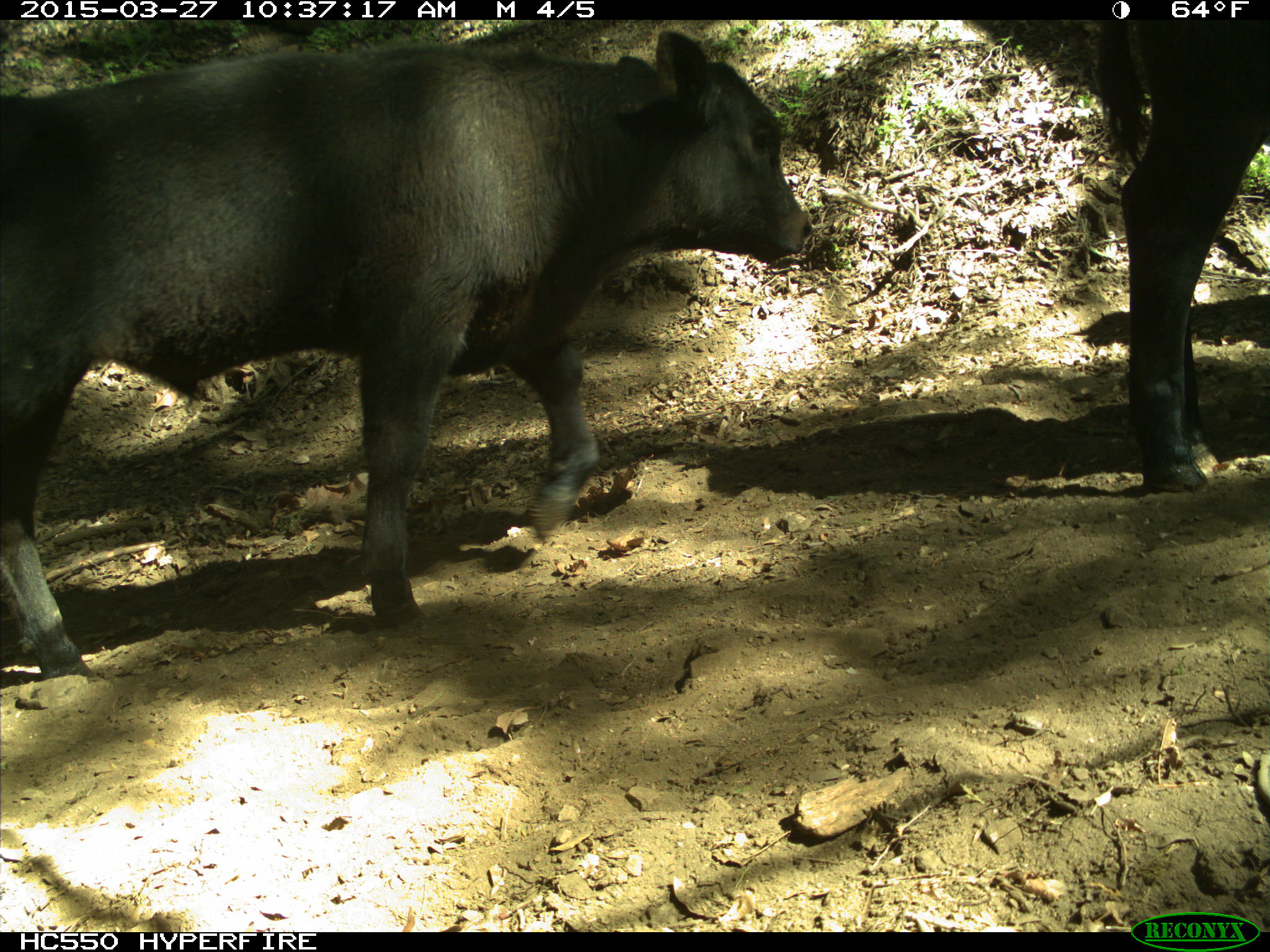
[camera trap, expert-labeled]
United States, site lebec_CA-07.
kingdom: Animalia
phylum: Chordata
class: Mammalia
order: Artiodactyla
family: Bovidae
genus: Bos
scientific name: Bos taurus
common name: domestic cow